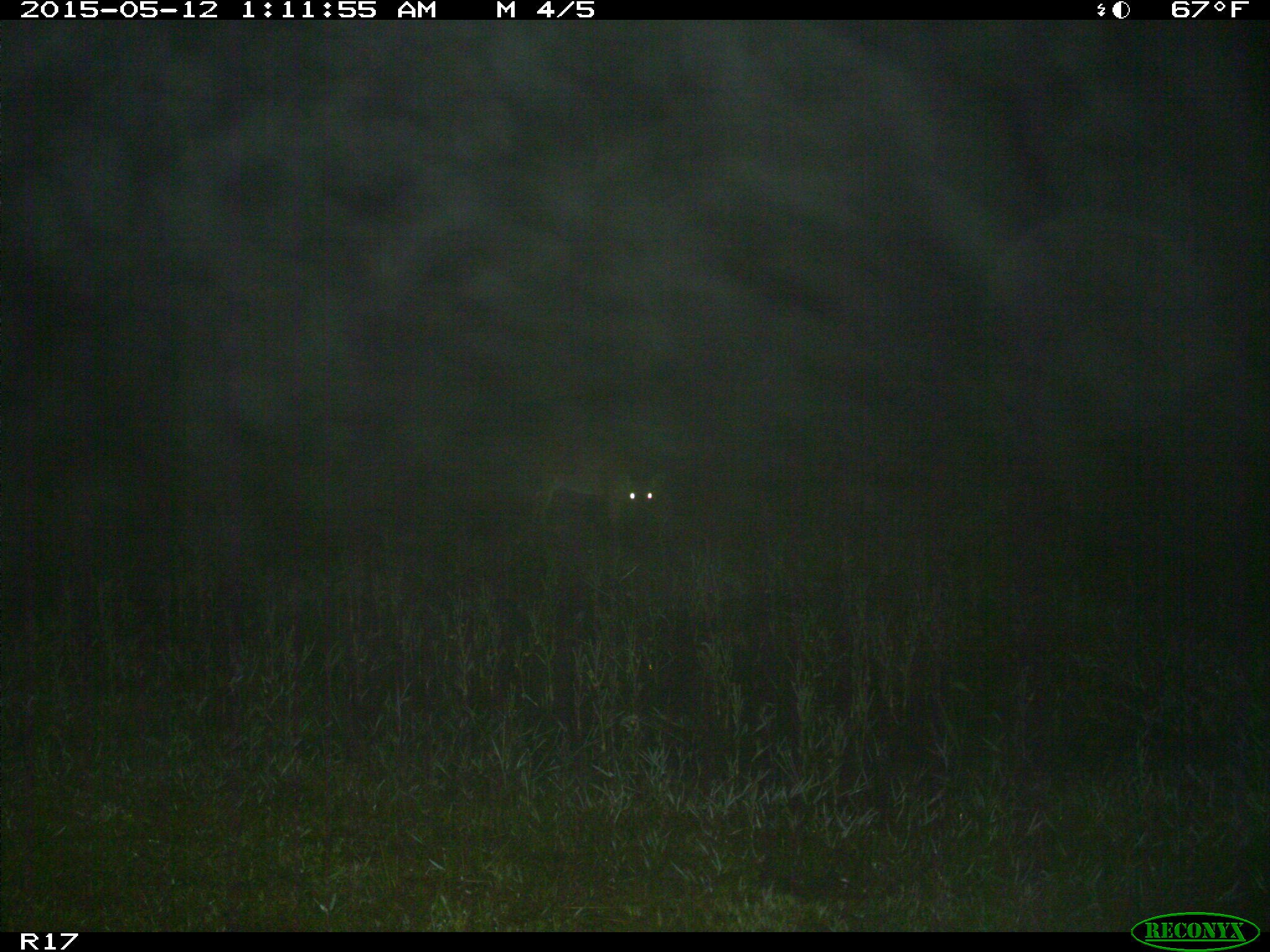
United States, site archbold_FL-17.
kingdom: Animalia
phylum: Chordata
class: Mammalia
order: Artiodactyla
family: Cervidae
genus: Odocoileus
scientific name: Odocoileus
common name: deer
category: unidentified deer